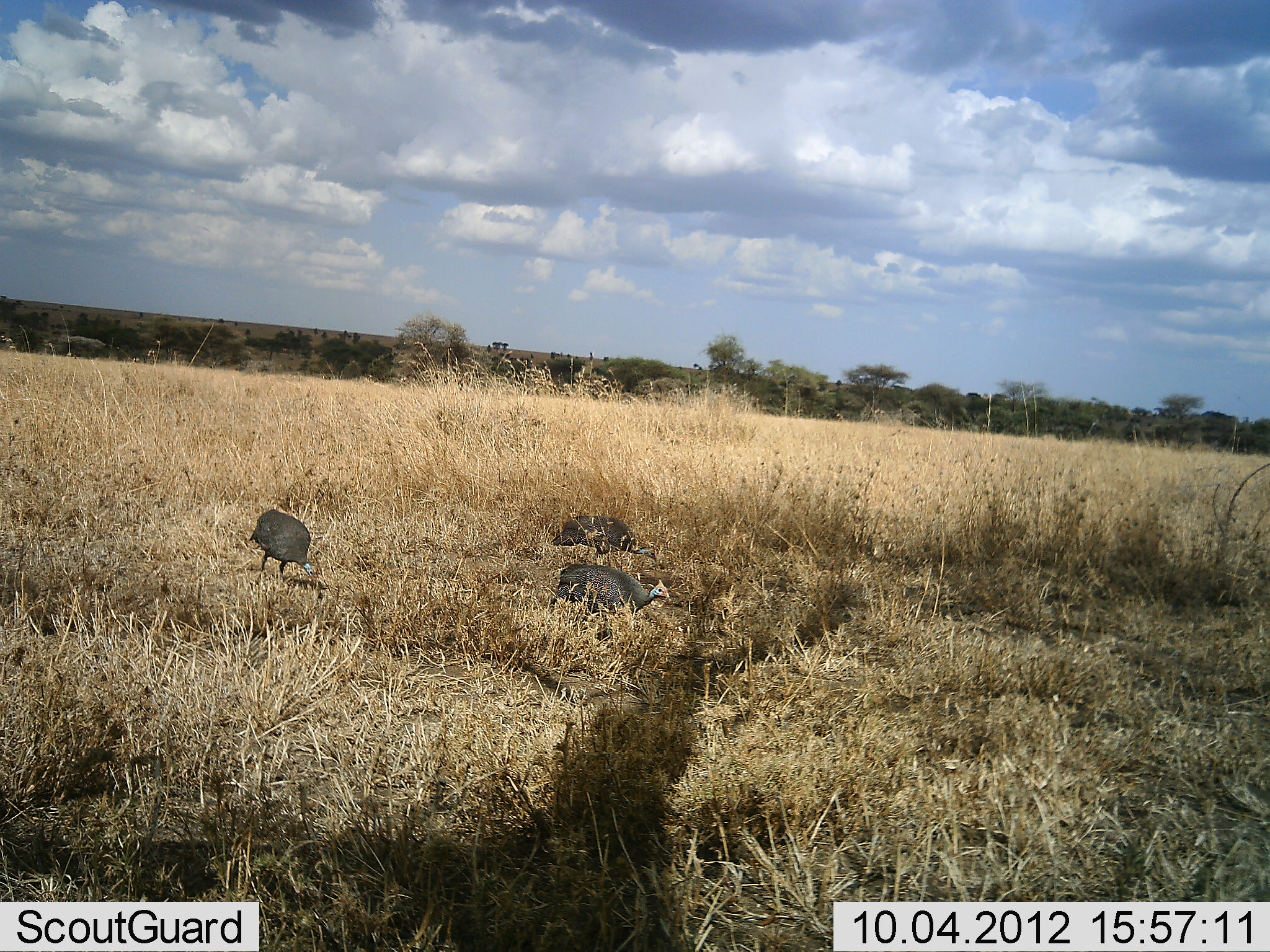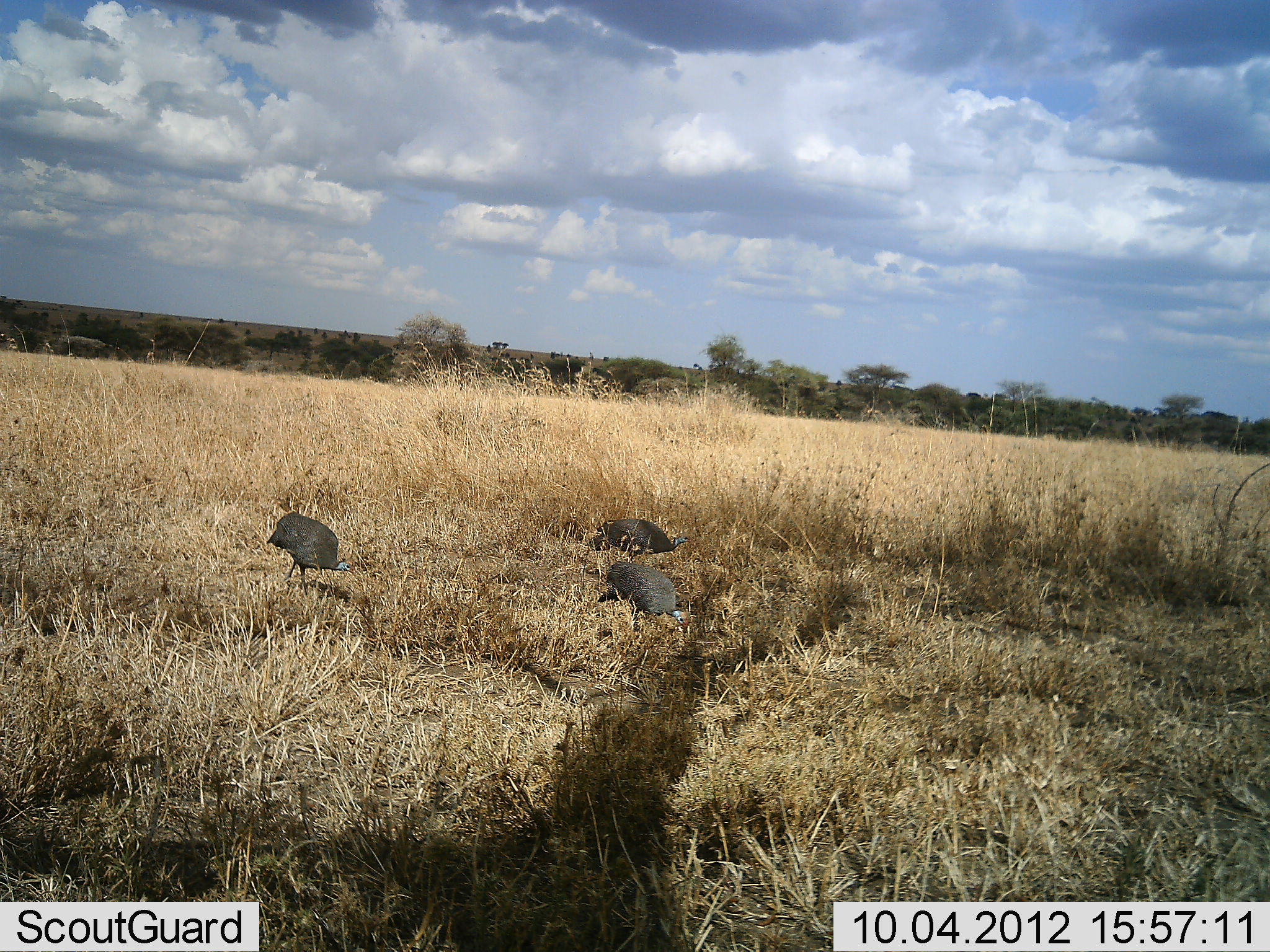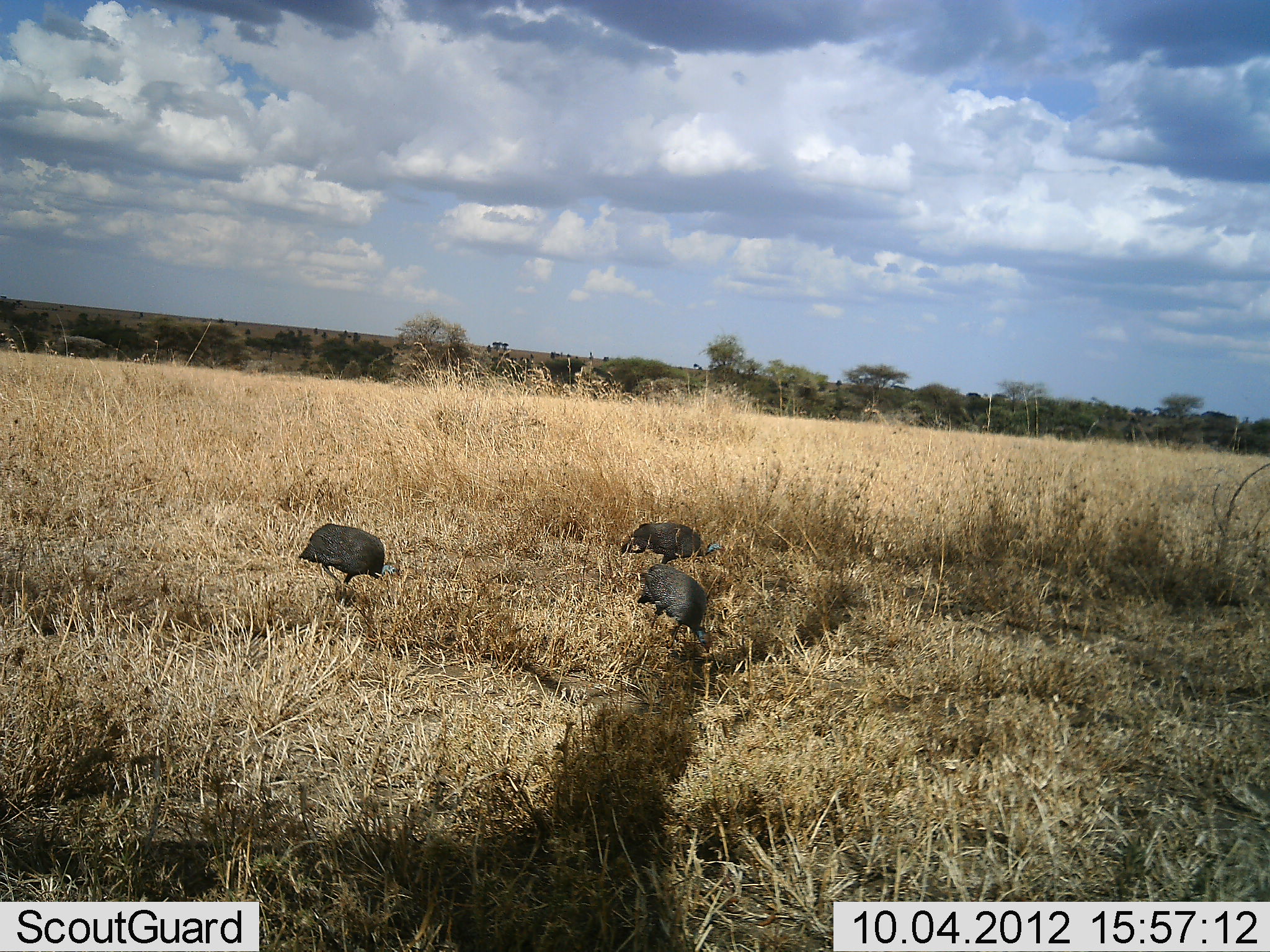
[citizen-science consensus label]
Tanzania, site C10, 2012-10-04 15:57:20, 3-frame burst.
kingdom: Animalia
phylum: Chordata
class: Aves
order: Galliformes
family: Numididae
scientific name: Numididae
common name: guinea fowl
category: guineafowl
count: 3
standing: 10%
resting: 0%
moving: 70%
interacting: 0%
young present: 0%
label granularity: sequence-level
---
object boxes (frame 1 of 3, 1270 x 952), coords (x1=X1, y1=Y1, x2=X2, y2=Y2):
animal: (x1=551, y1=563, x2=670, y2=628); (x1=553, y1=513, x2=658, y2=566); (x1=248, y1=508, x2=318, y2=586)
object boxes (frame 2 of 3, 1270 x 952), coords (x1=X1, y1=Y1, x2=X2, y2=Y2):
animal: (x1=267, y1=511, x2=356, y2=597); (x1=597, y1=561, x2=694, y2=632); (x1=593, y1=518, x2=694, y2=568)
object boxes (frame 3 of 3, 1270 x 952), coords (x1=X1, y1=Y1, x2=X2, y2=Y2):
animal: (x1=298, y1=520, x2=401, y2=600); (x1=634, y1=564, x2=719, y2=658); (x1=620, y1=517, x2=726, y2=572)